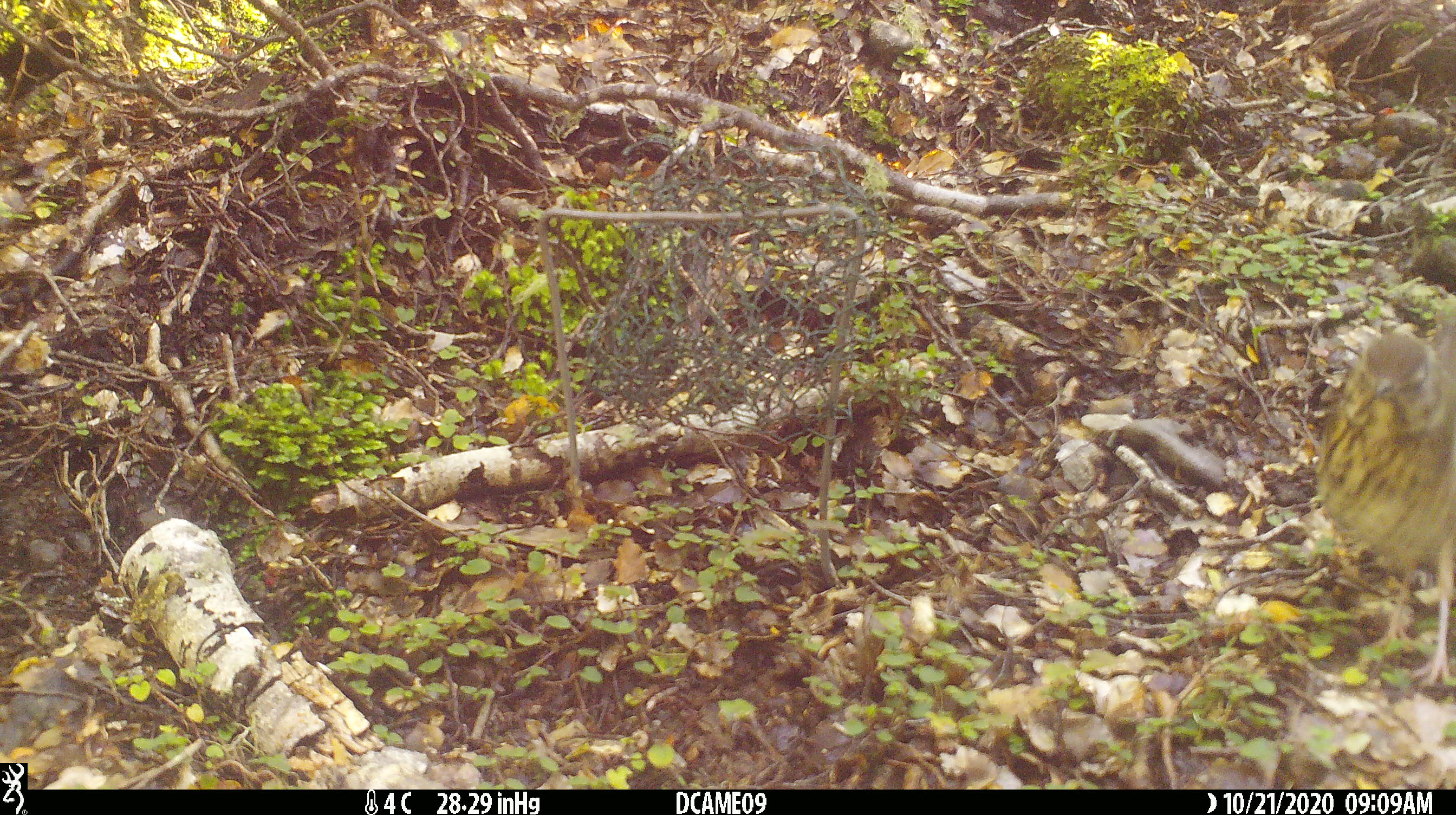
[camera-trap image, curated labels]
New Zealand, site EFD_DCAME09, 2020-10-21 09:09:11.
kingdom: Animalia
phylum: Chordata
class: Aves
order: Passeriformes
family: Turdidae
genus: Turdus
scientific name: Turdus philomelos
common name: song thrush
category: thrush